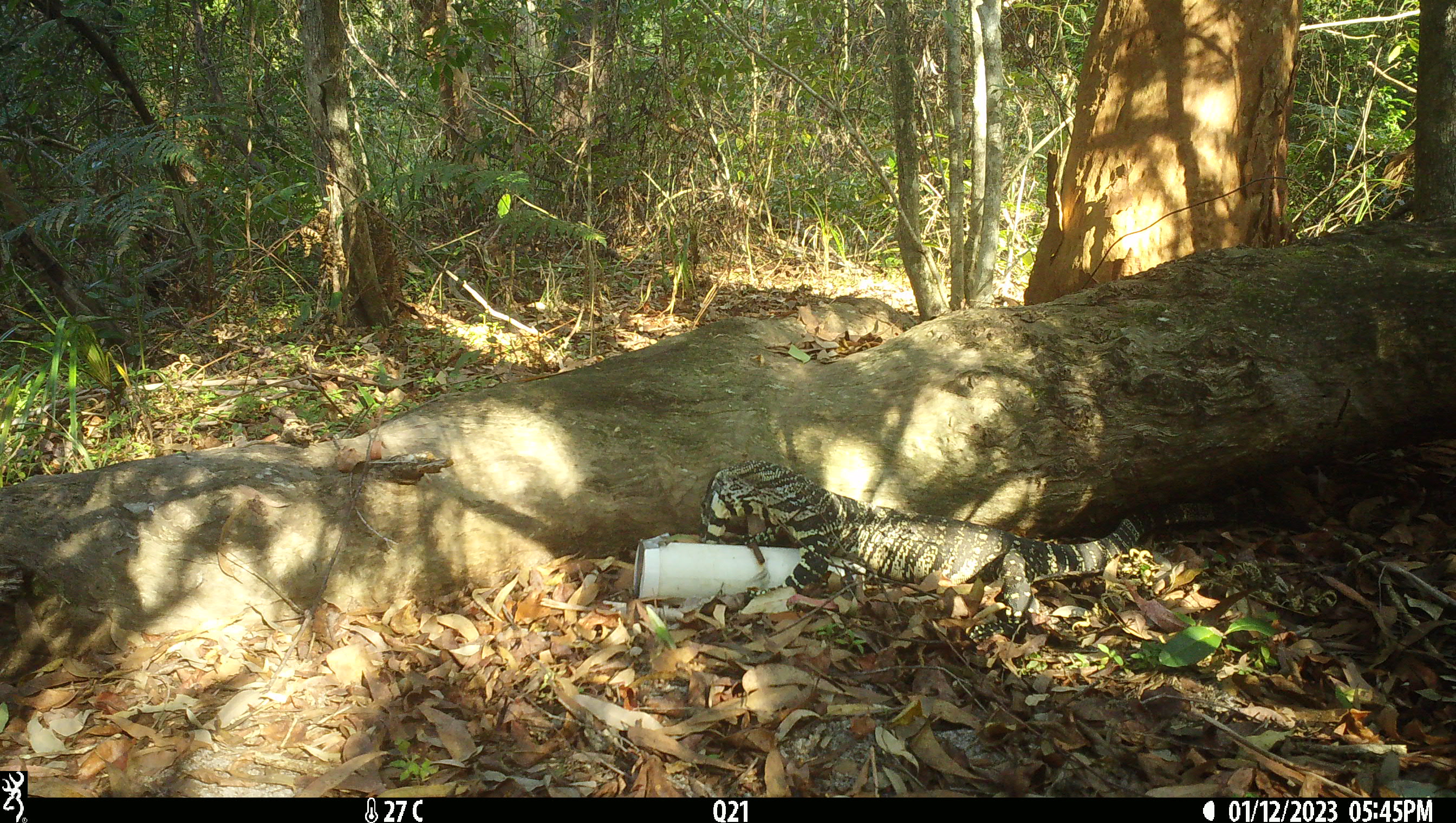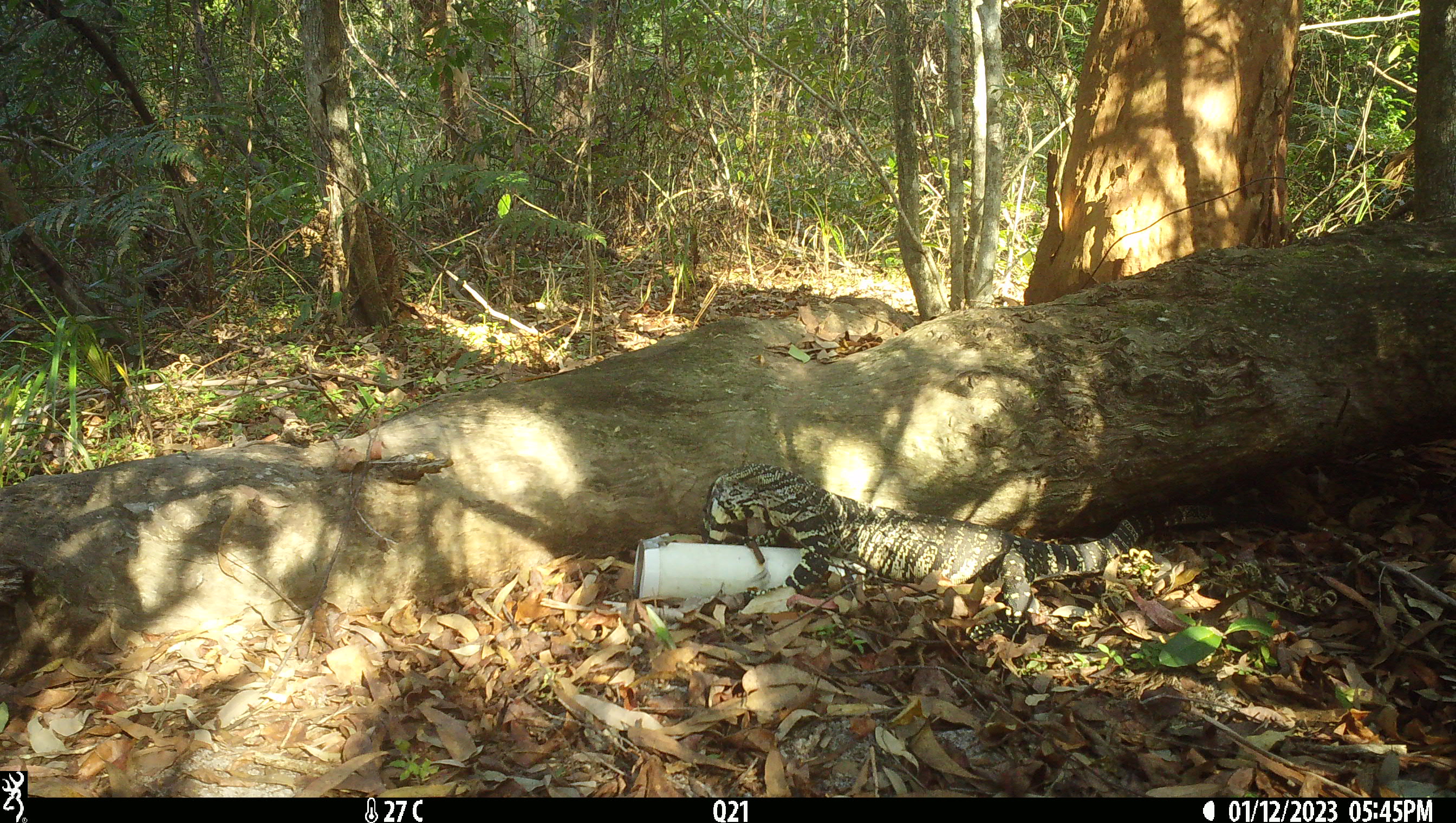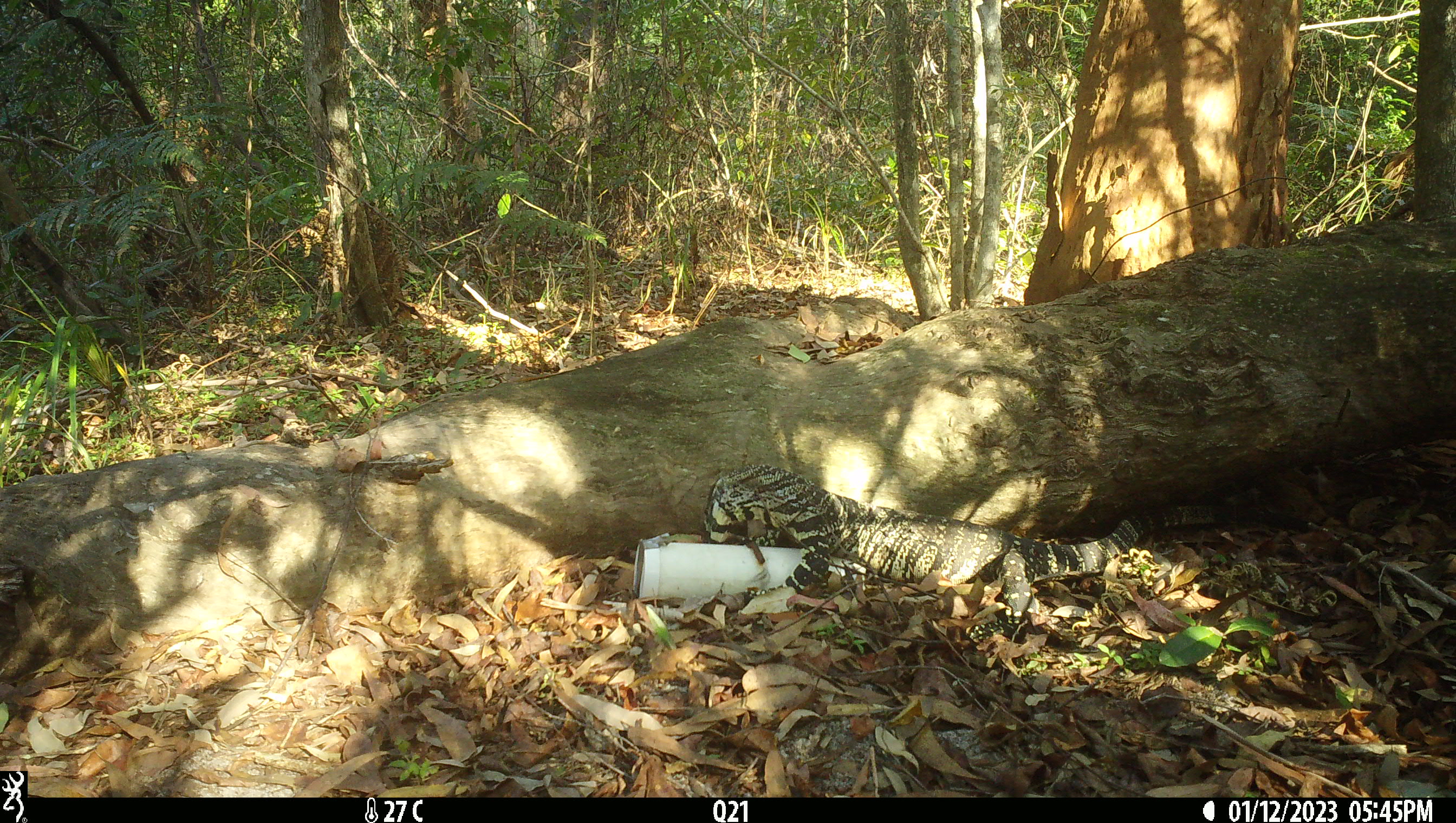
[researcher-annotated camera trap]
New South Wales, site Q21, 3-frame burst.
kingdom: Animalia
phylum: Chordata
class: Reptilia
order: Squamata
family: Varanidae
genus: Varanus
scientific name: Varanus varius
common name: lace monitor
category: goanna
Goanna (lace monitor) (Varanus varius).